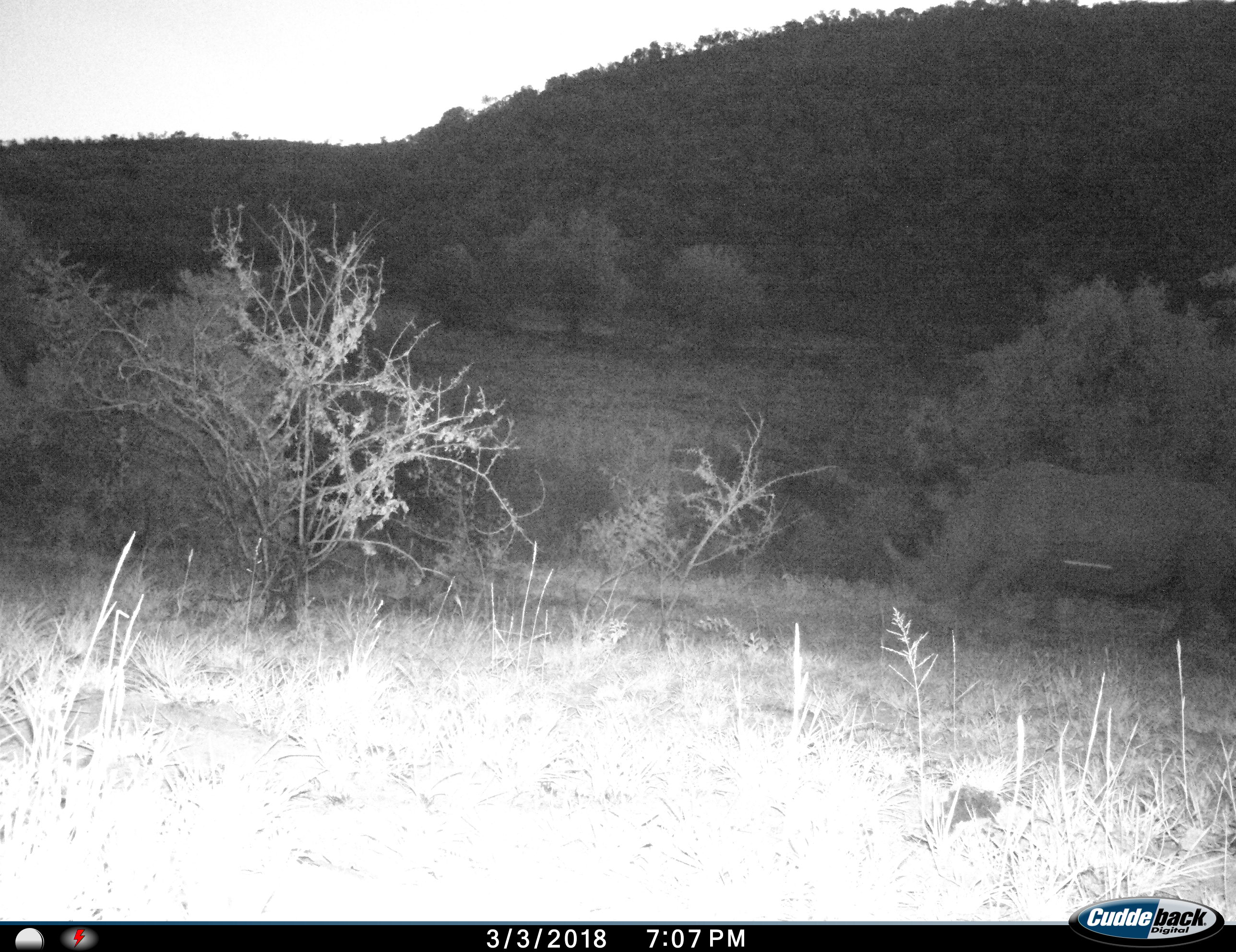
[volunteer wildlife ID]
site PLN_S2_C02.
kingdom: Animalia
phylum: Chordata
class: Mammalia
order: Perissodactyla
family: Rhinocerotidae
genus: Ceratotherium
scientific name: Ceratotherium simum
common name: white rhinoceros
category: rhinoceroswhite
Rhinoceroswhite (white rhinoceros) (Ceratotherium simum), count 1. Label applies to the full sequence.